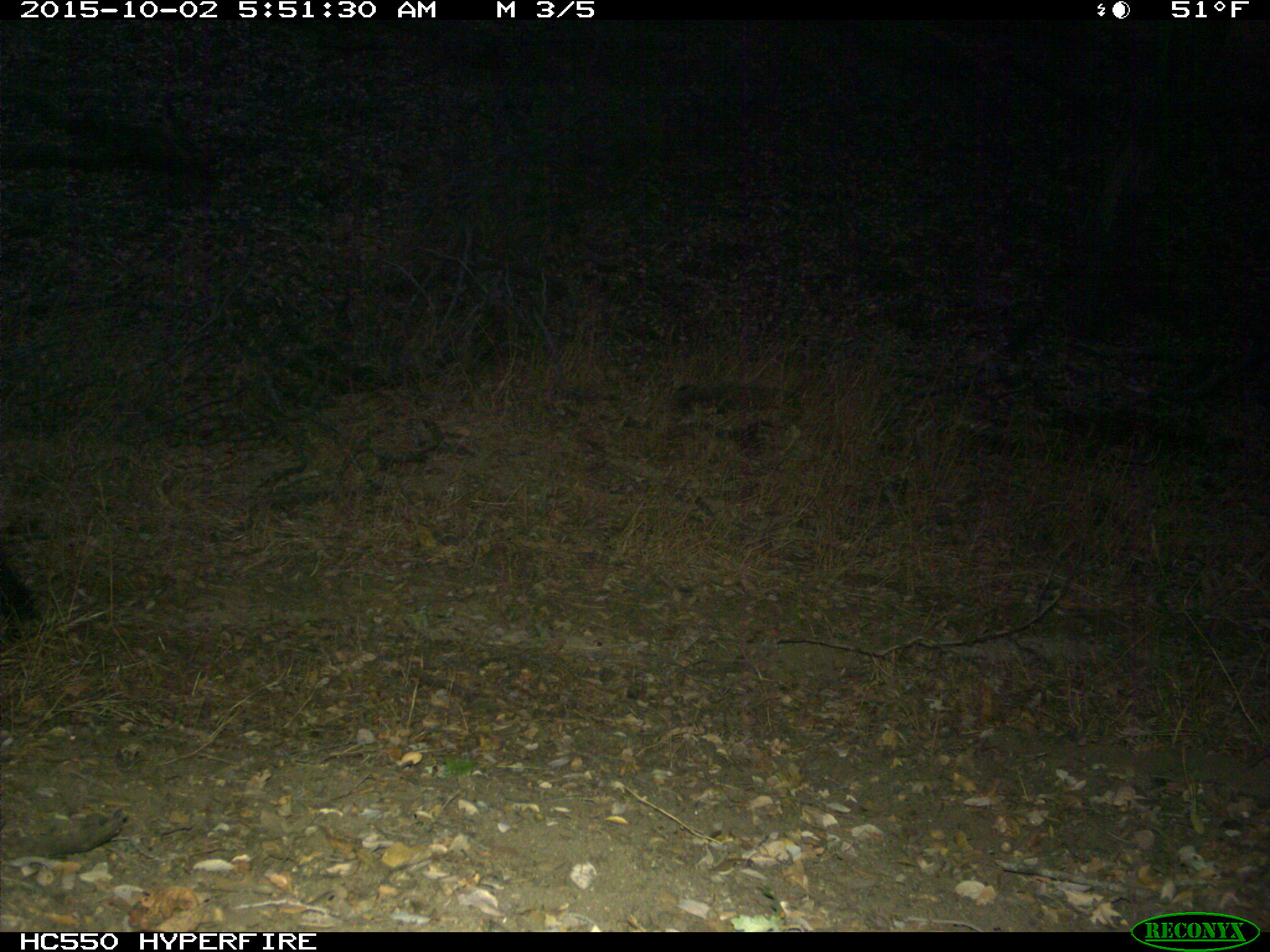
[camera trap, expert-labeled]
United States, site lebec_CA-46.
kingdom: Animalia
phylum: Chordata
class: Mammalia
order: Artiodactyla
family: Suidae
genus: Sus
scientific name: Sus scrofa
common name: wild boar